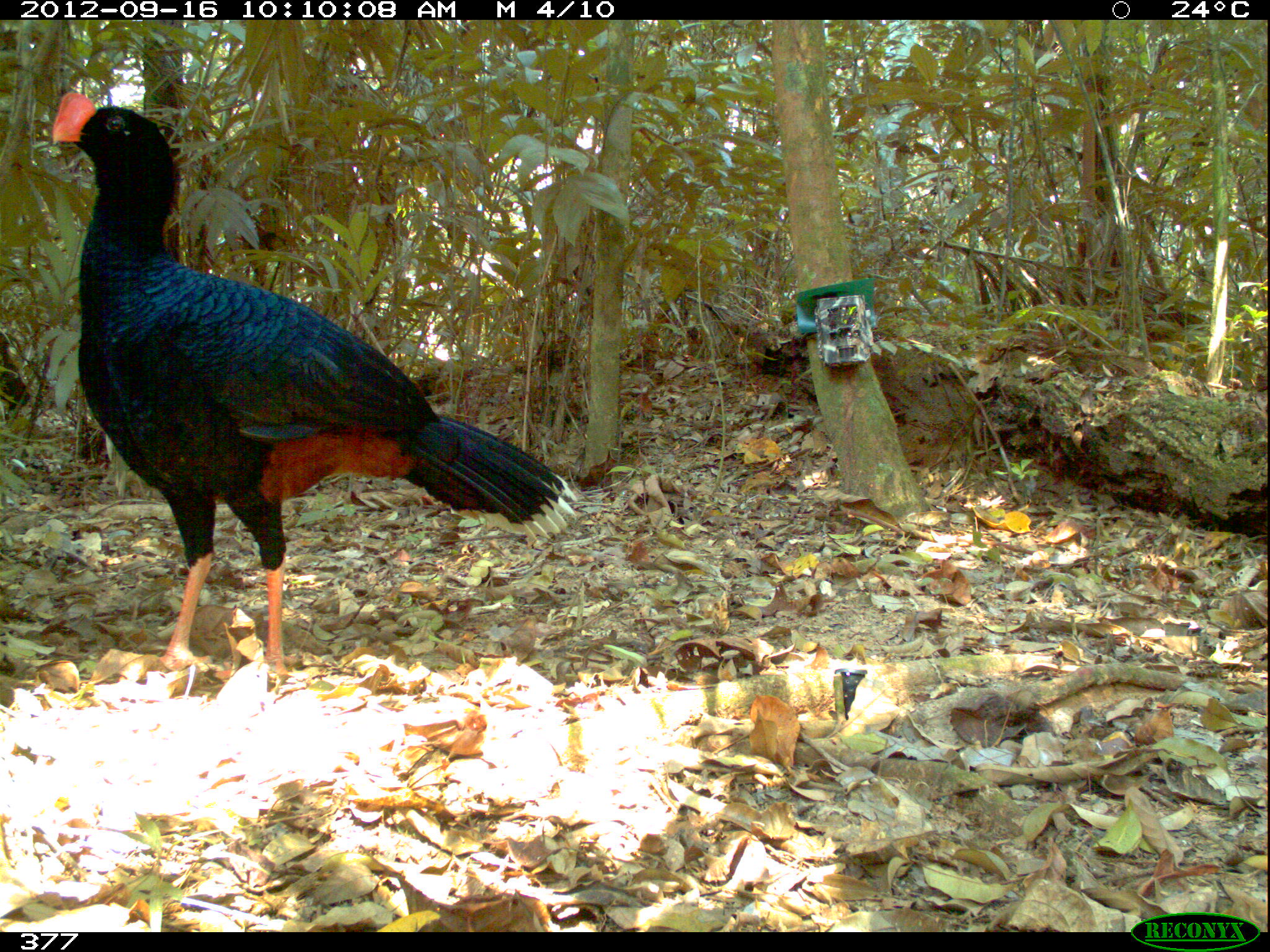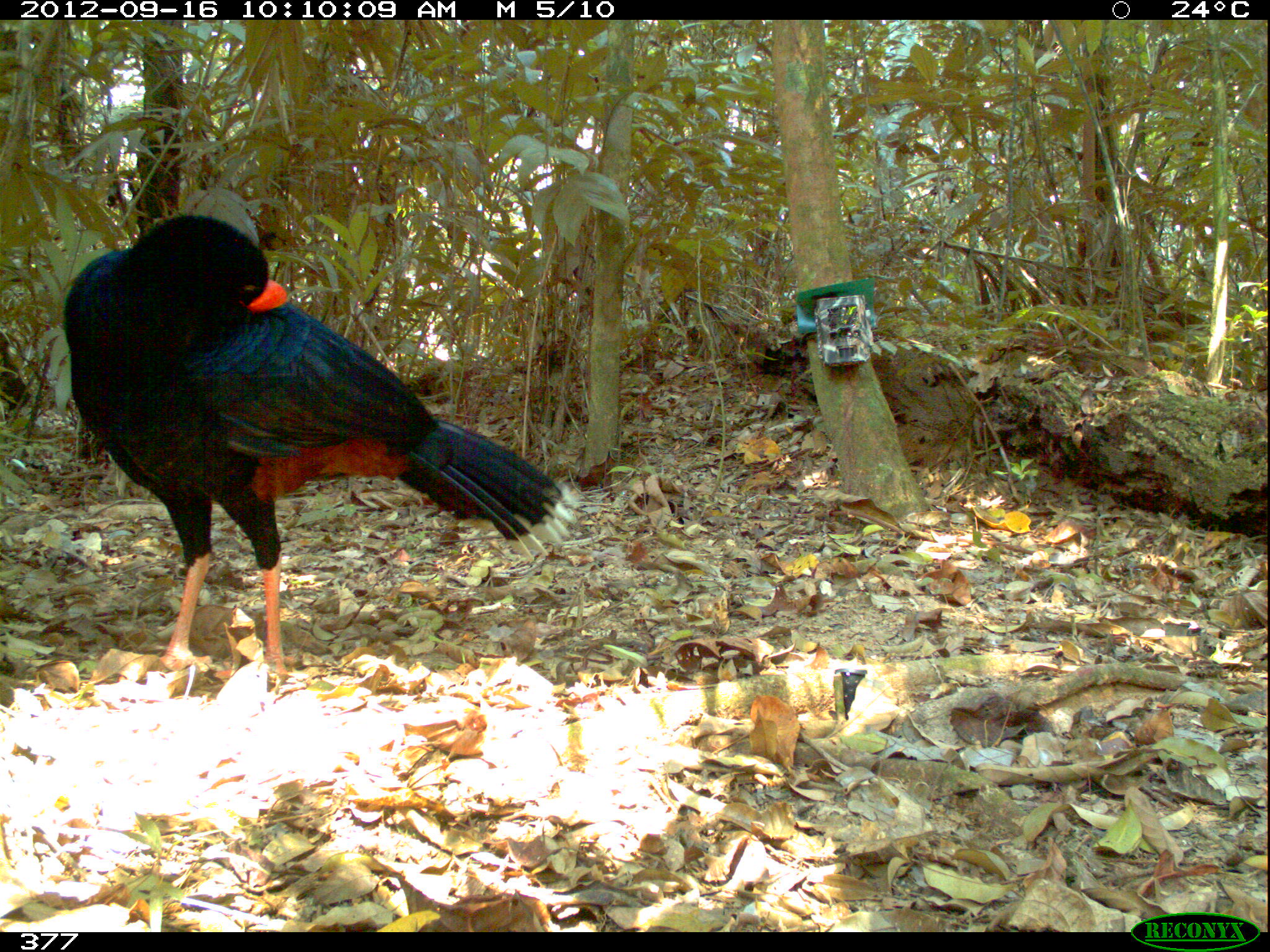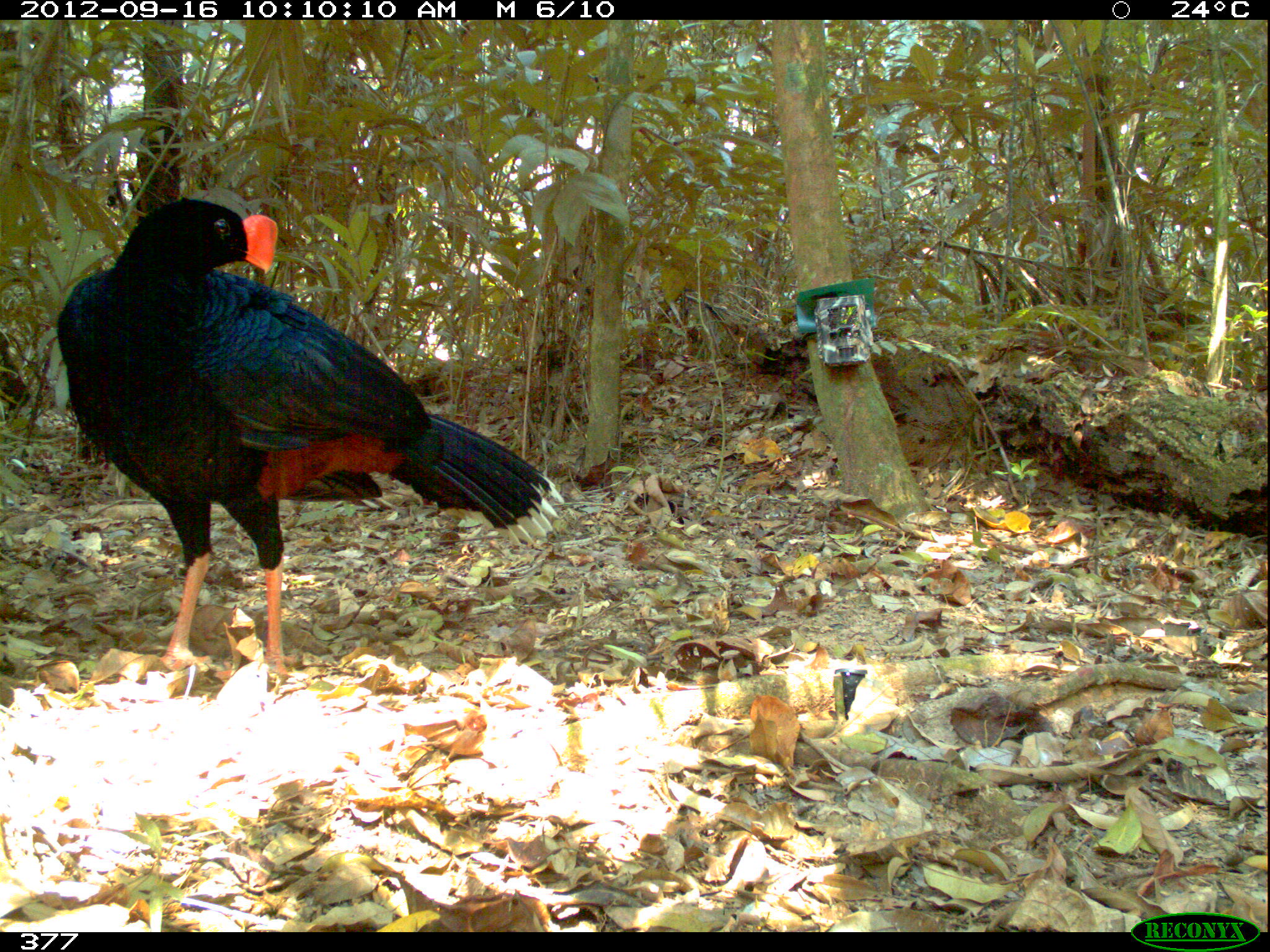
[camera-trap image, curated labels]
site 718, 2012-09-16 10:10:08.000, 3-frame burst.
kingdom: Animalia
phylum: Chordata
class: Aves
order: Galliformes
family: Cracidae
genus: Mitu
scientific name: Mitu tuberosum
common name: razor-billed curassow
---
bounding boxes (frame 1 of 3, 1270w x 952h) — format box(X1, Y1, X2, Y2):
mitu tuberosum: box(50, 90, 578, 695)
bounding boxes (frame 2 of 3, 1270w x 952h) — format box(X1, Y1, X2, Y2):
mitu tuberosum: box(61, 211, 578, 685)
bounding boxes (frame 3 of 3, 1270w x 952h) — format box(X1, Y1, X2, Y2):
mitu tuberosum: box(56, 197, 564, 689)